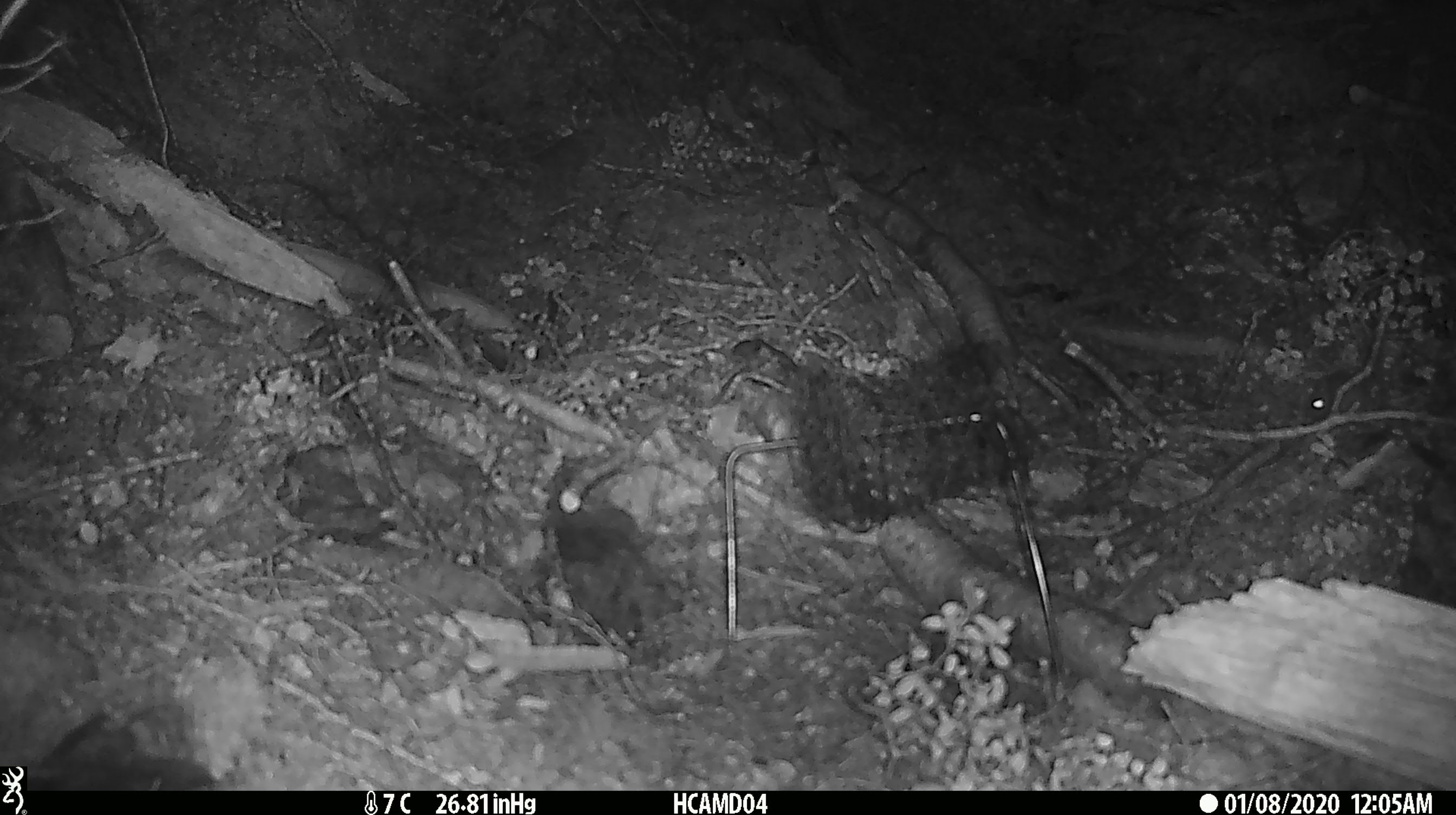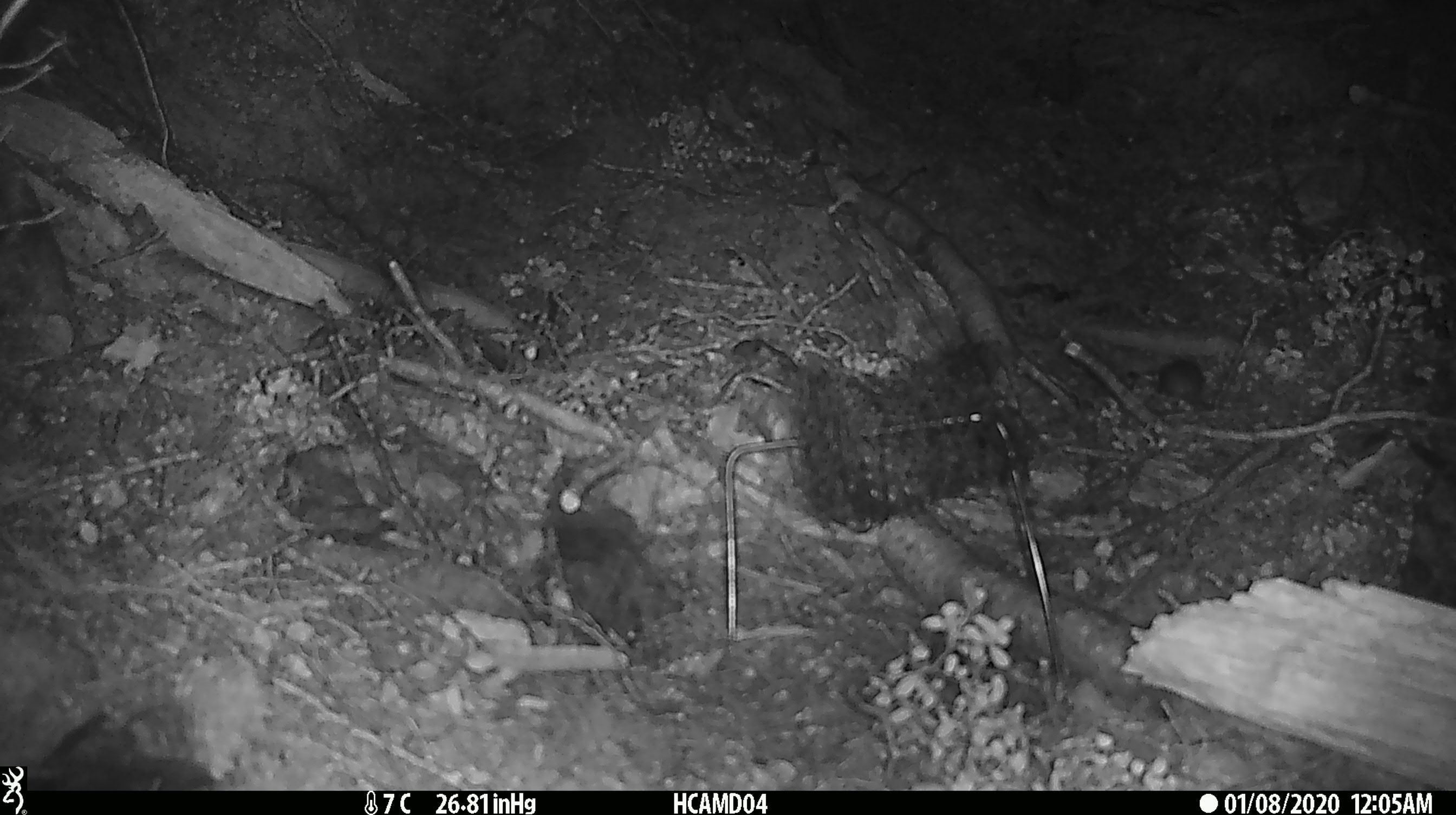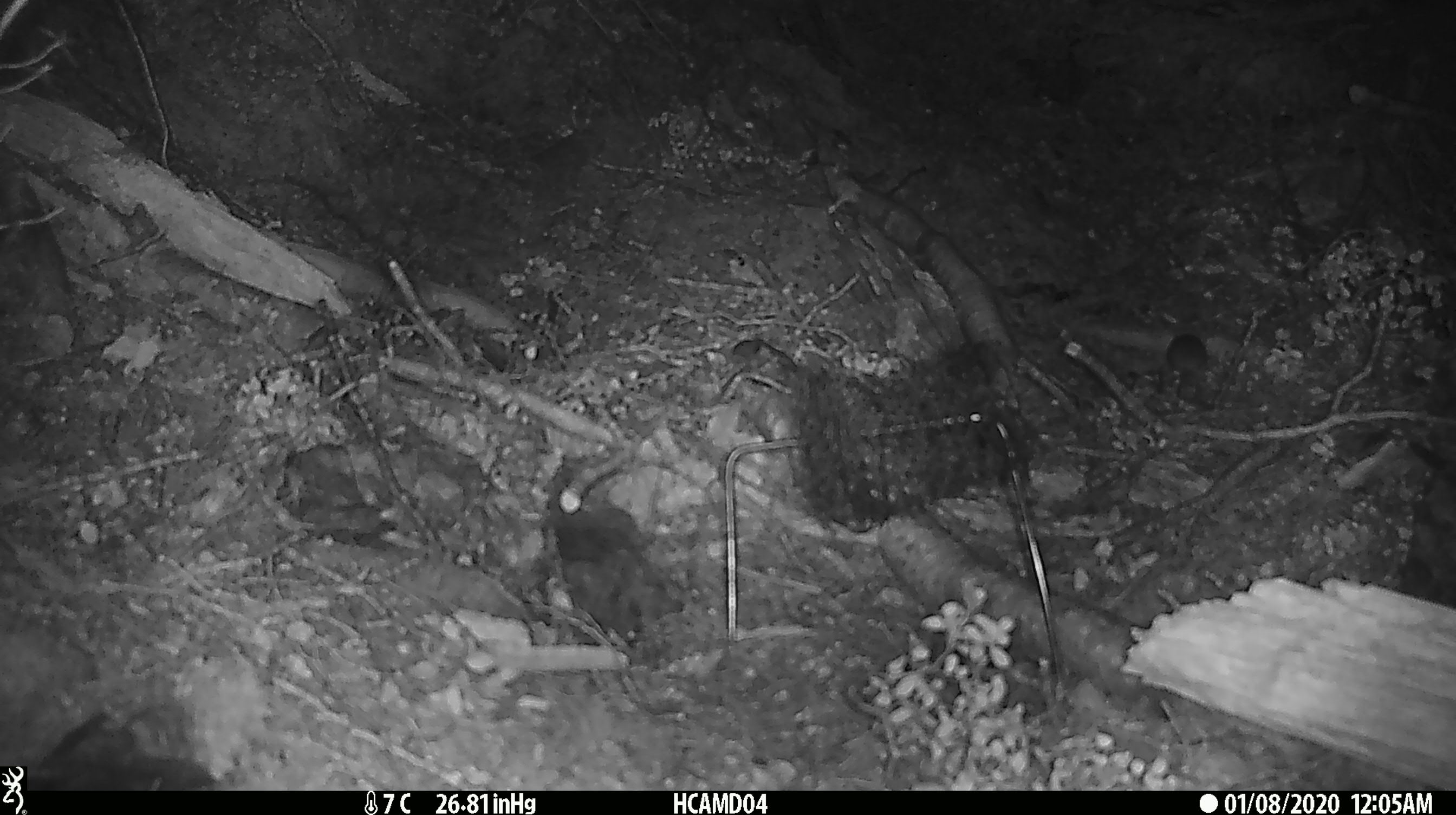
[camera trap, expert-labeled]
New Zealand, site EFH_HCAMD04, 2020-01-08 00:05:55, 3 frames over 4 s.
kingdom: Animalia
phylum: Chordata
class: Mammalia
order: Rodentia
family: Muridae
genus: Mus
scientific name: Mus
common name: mouse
Mouse (Mus).